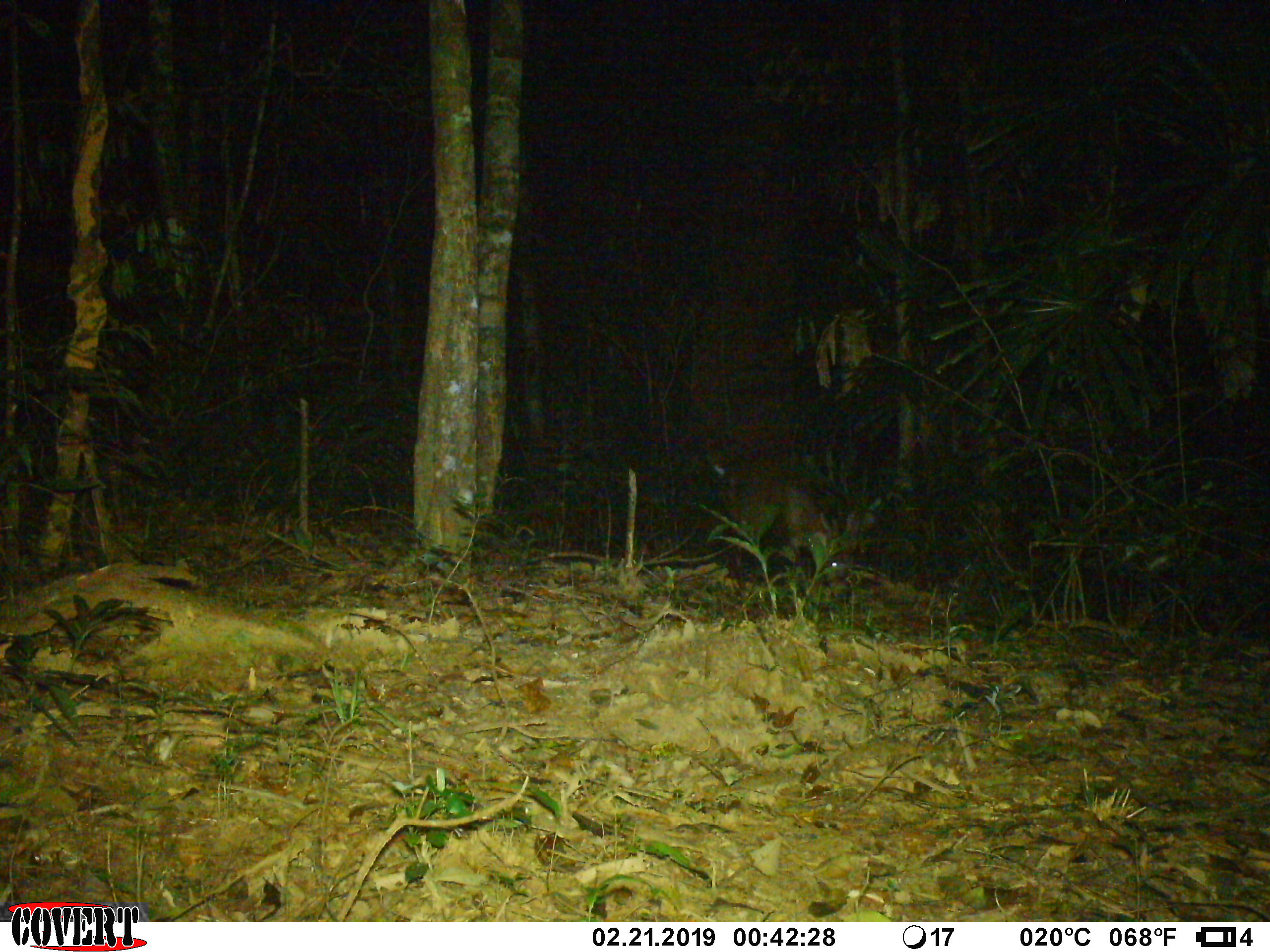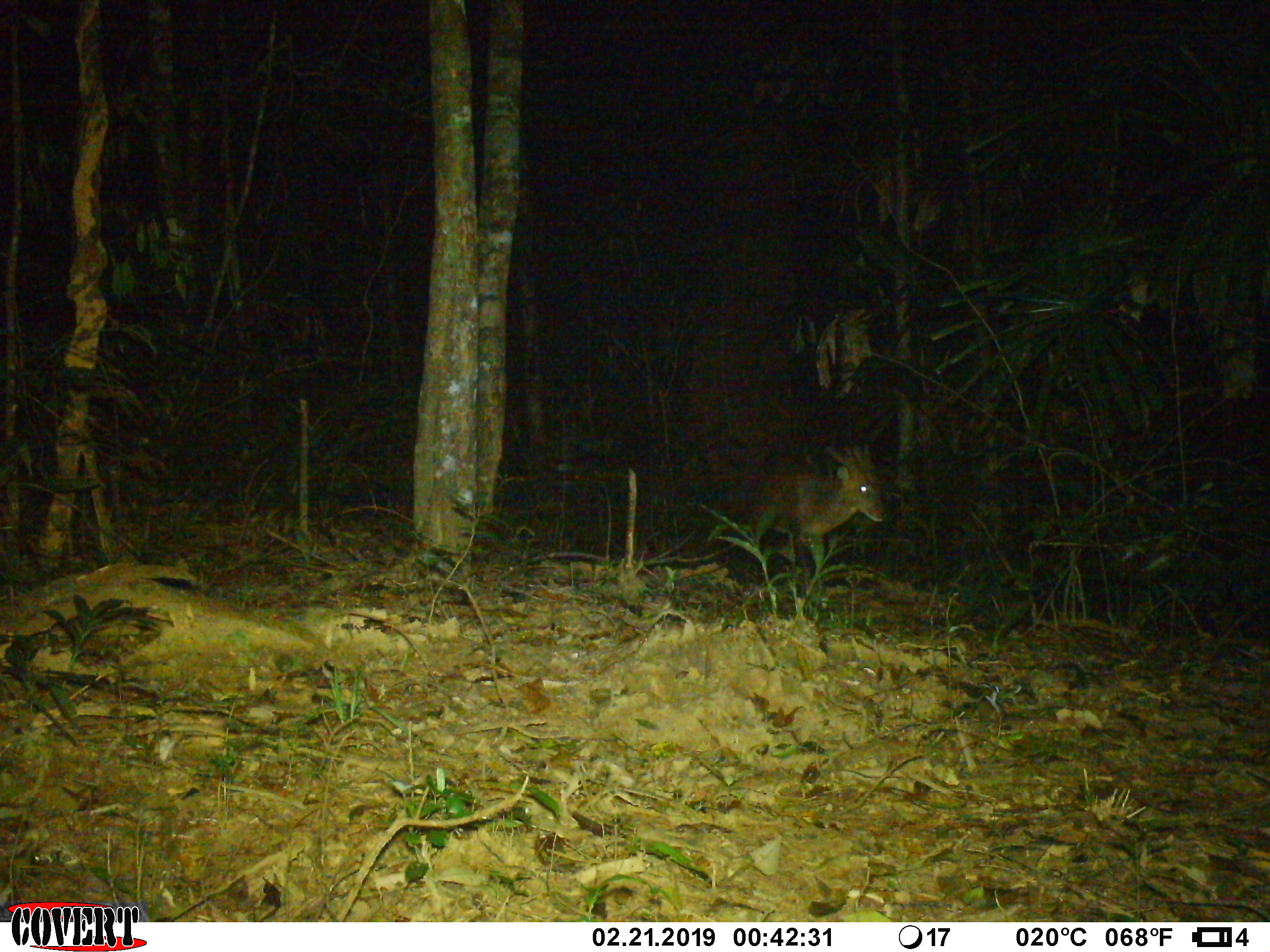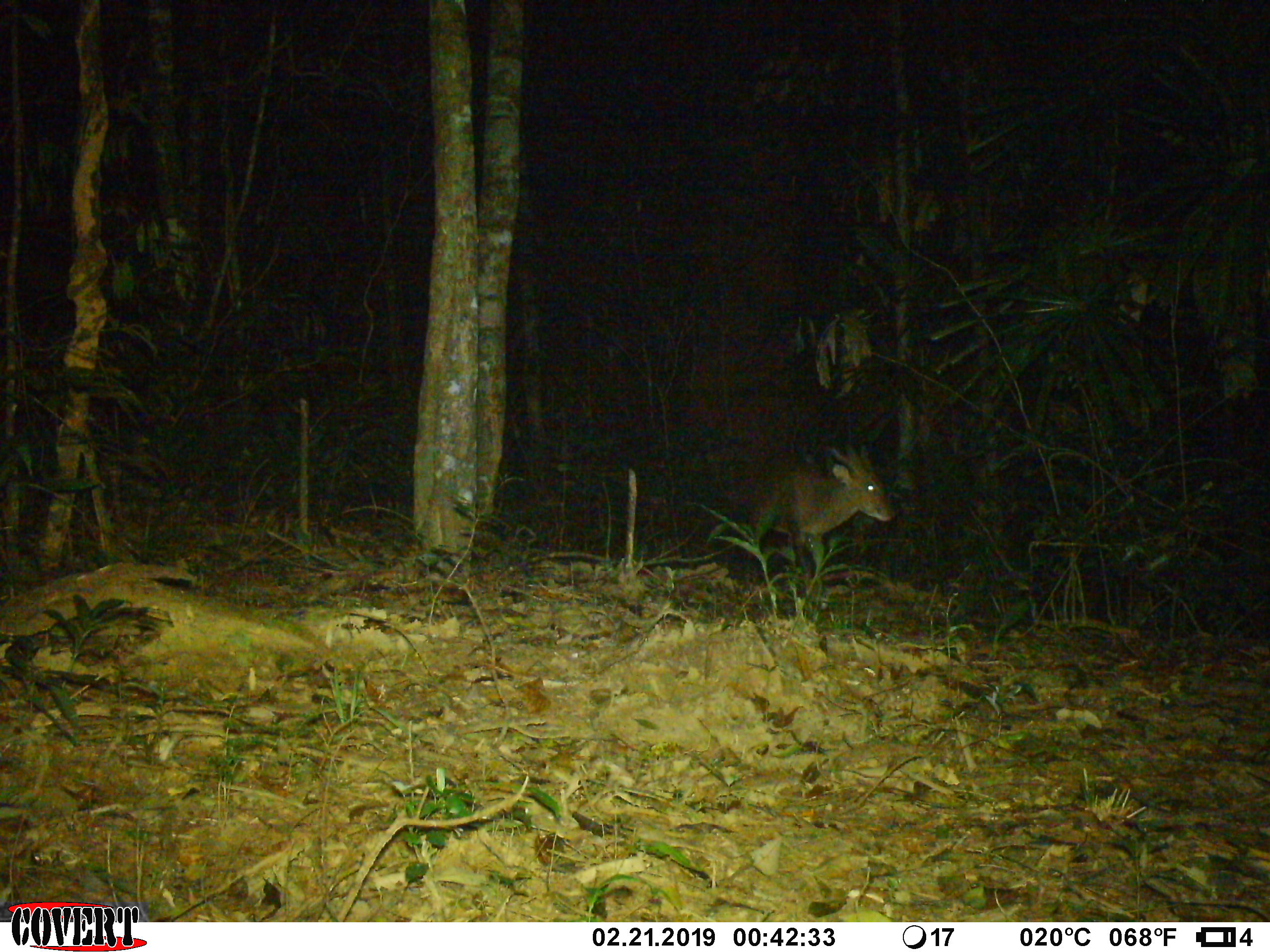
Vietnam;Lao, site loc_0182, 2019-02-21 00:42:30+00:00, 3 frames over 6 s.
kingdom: Animalia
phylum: Chordata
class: Mammalia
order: Artiodactyla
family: Cervidae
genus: Muntiacus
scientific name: Muntiacus vuquangensis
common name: large-antlered muntjac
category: large antlered muntjac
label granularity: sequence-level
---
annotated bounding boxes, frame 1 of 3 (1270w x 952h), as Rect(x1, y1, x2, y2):
large antlered muntjac: Rect(703, 448, 850, 585)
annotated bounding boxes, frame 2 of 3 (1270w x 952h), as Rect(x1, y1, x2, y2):
large antlered muntjac: Rect(734, 441, 890, 572)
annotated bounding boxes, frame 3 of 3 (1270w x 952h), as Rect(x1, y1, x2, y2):
large antlered muntjac: Rect(741, 440, 894, 590)